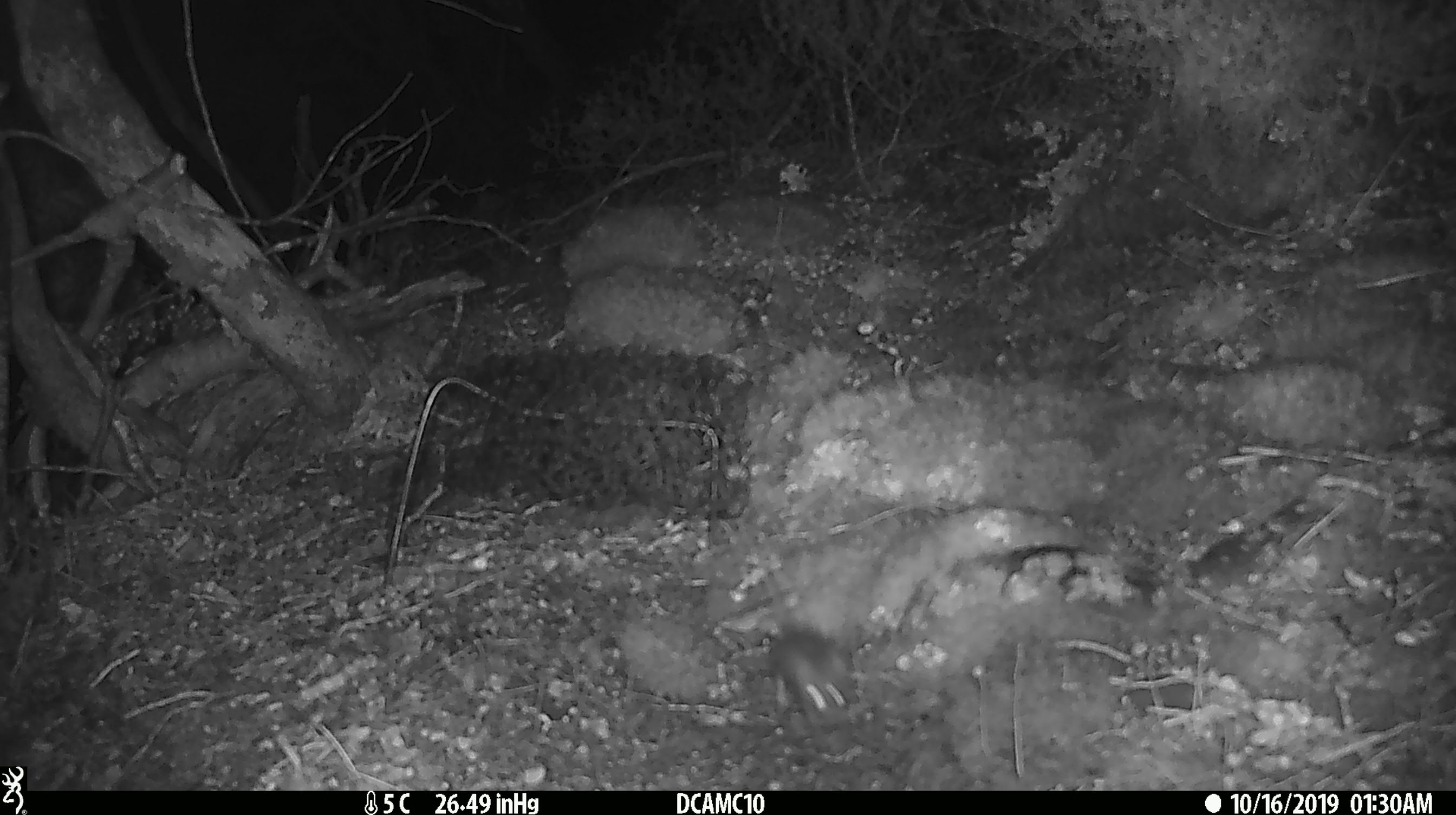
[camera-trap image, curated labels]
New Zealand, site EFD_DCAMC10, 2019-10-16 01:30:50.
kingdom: Animalia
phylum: Chordata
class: Mammalia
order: Rodentia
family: Muridae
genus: Mus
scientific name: Mus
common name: mouse